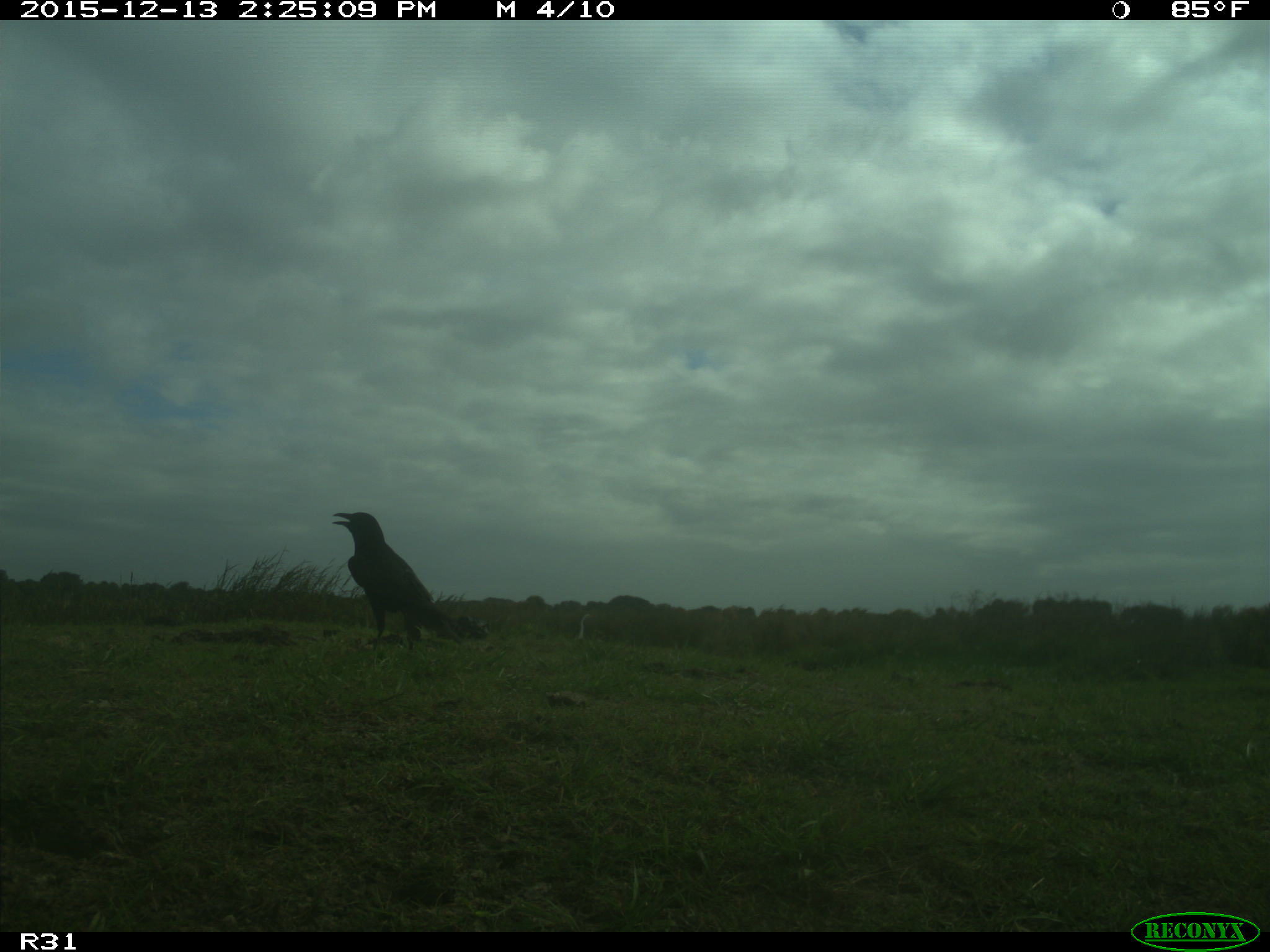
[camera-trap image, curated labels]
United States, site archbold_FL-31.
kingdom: Animalia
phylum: Chordata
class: Aves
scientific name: Aves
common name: birds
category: unidentified bird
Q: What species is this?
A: Unidentified bird (birds) (Aves).